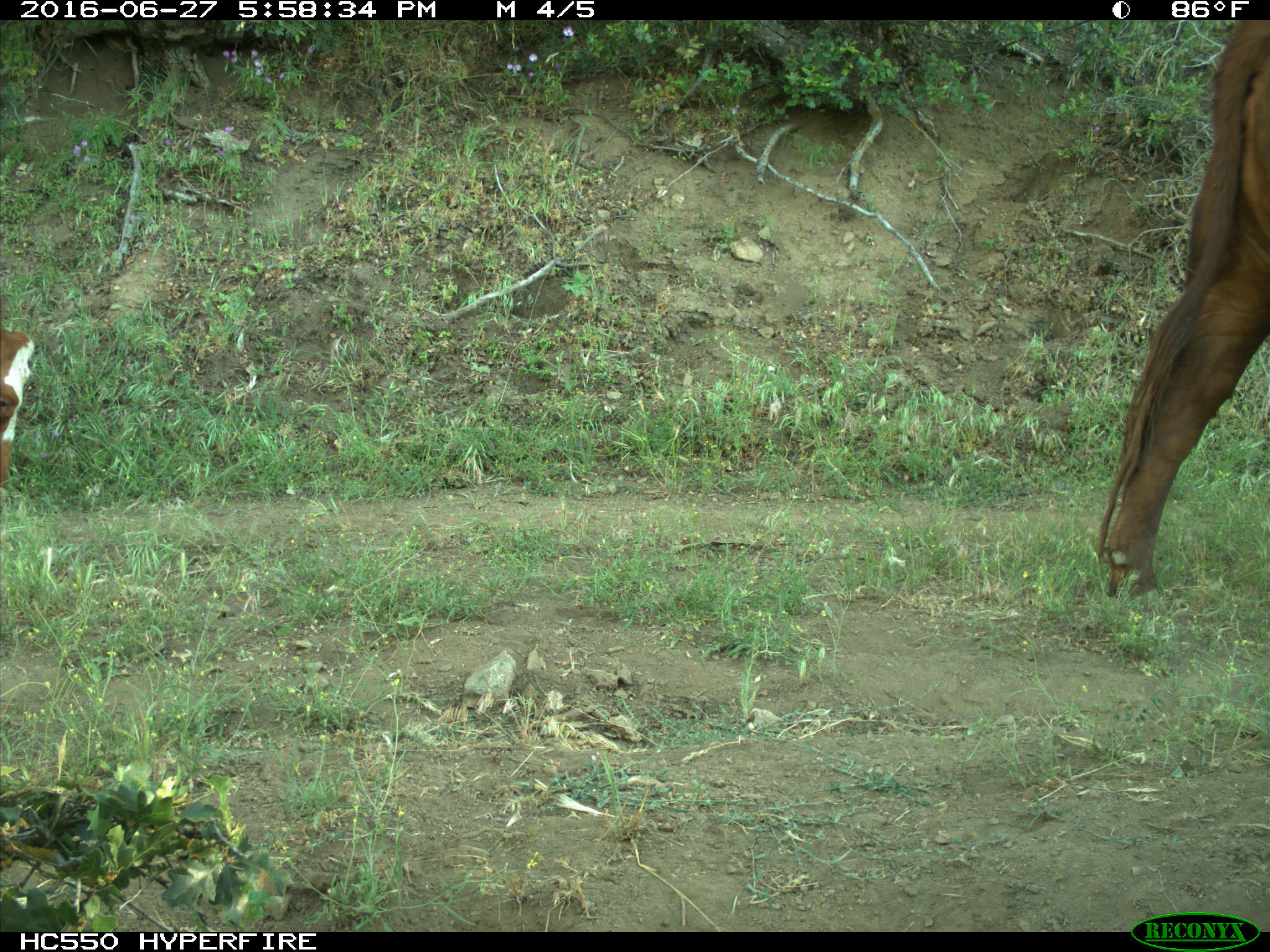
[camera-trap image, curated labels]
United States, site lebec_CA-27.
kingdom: Animalia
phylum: Chordata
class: Mammalia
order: Artiodactyla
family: Bovidae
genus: Bos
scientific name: Bos taurus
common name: domestic cow